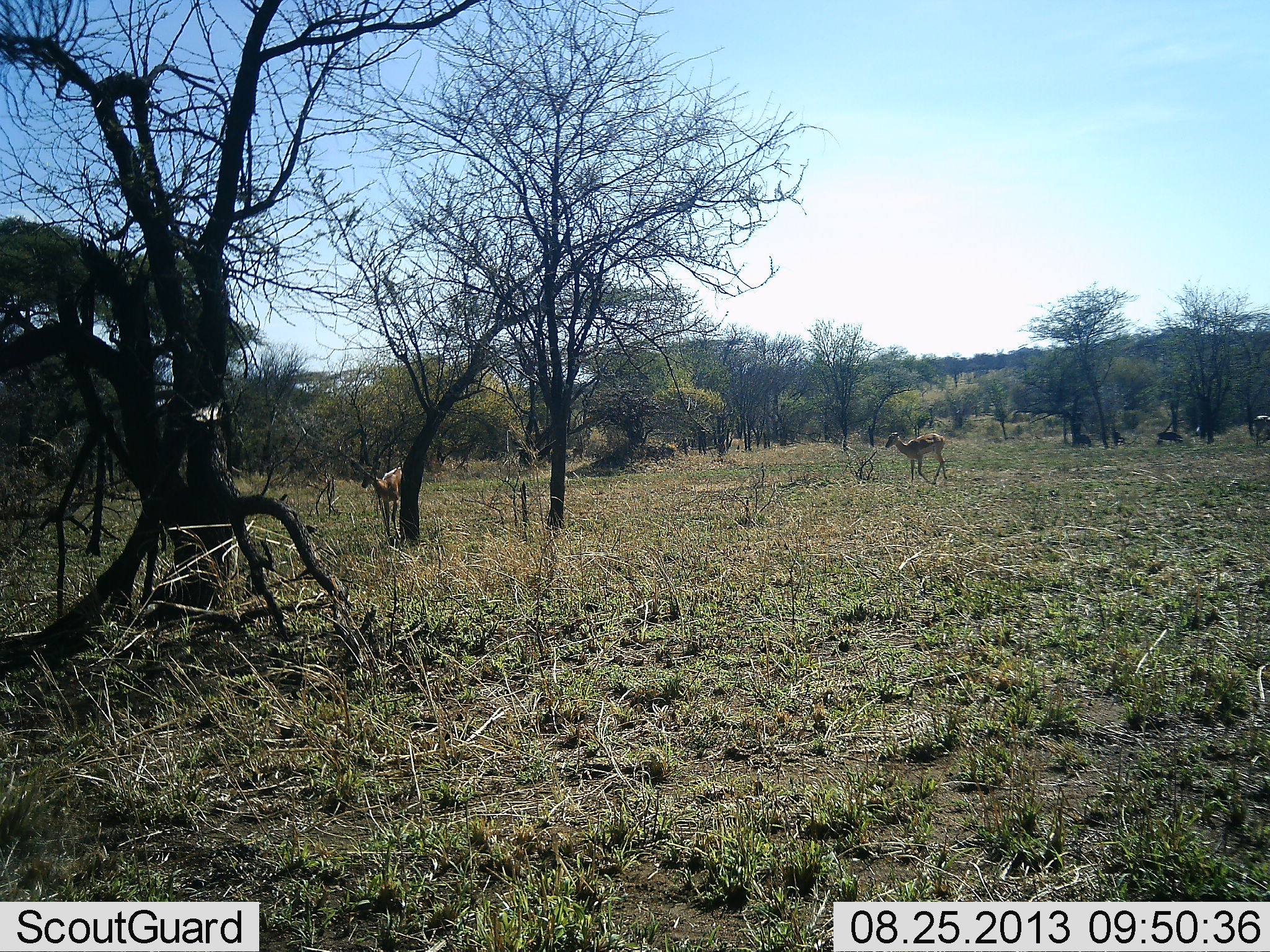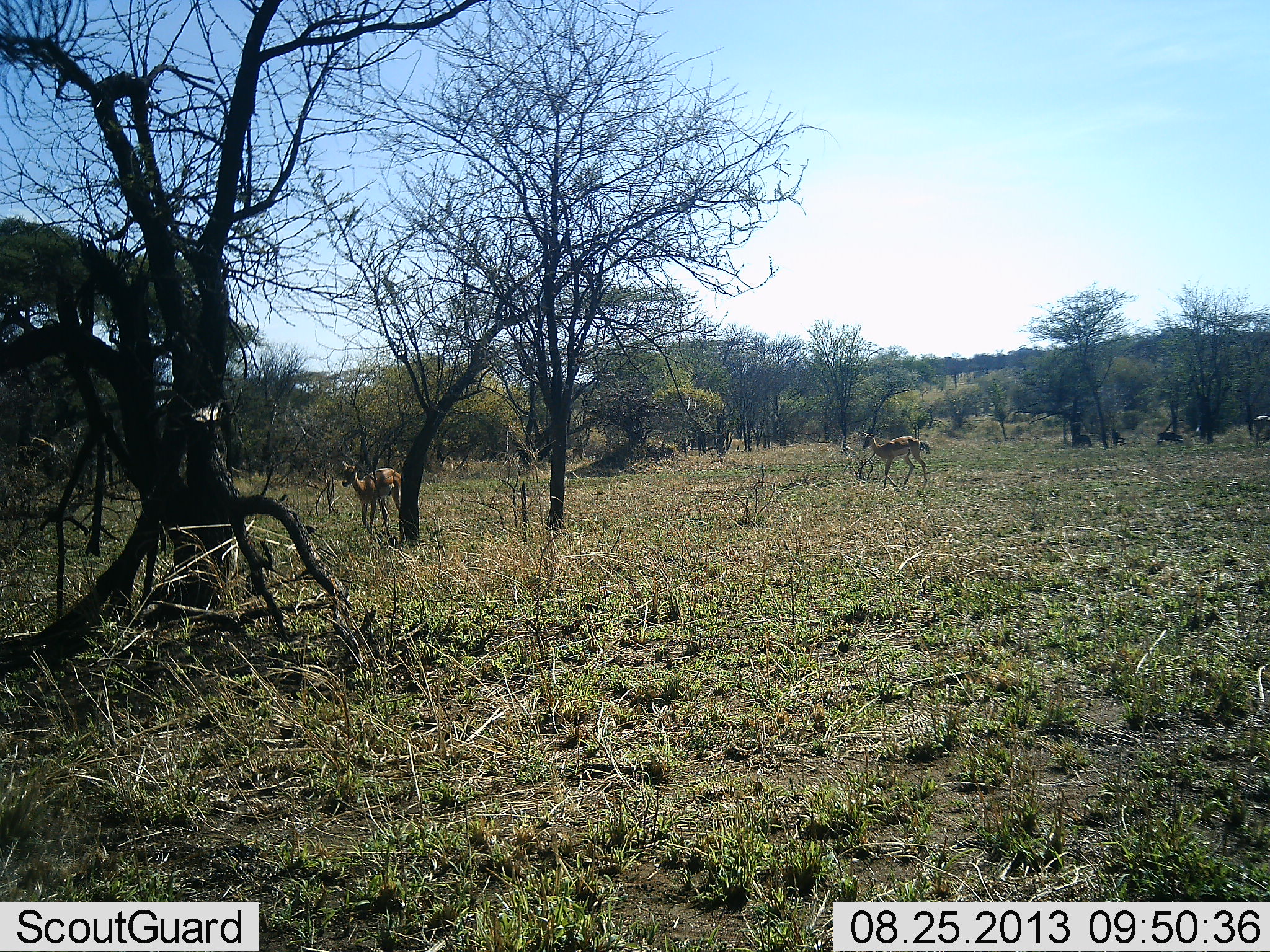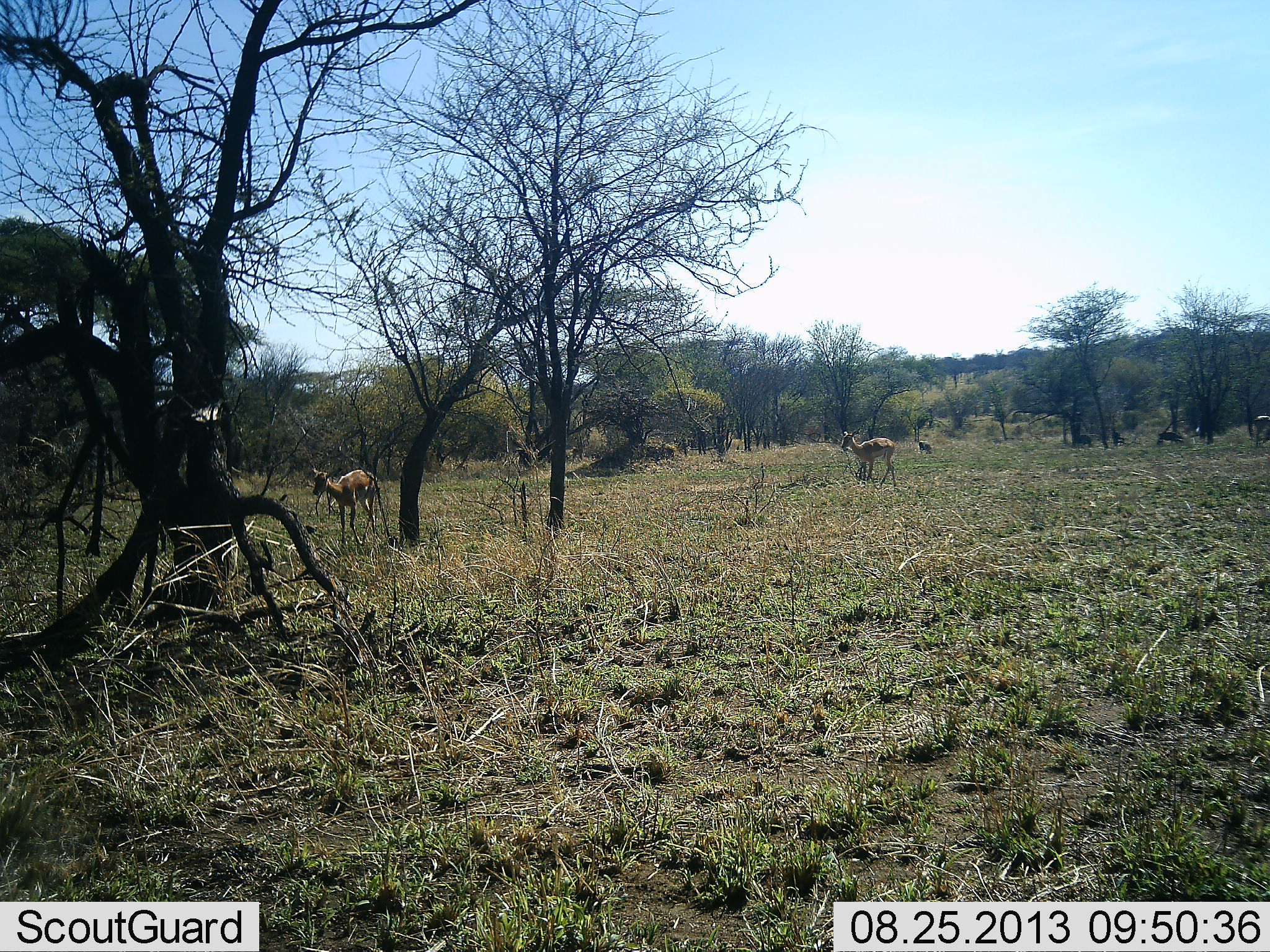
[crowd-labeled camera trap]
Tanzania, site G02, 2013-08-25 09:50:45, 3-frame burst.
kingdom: Animalia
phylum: Chordata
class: Mammalia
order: Artiodactyla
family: Bovidae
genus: Nanger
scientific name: Nanger granti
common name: grant's gazelle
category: gazellegrants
Gazellegrants (grant's gazelle) (Nanger granti), count 2. Behavior (volunteer vote fractions): standing 12%, resting 0%, moving 100%, interacting 0%. Young present (vote fraction): 0%. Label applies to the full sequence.